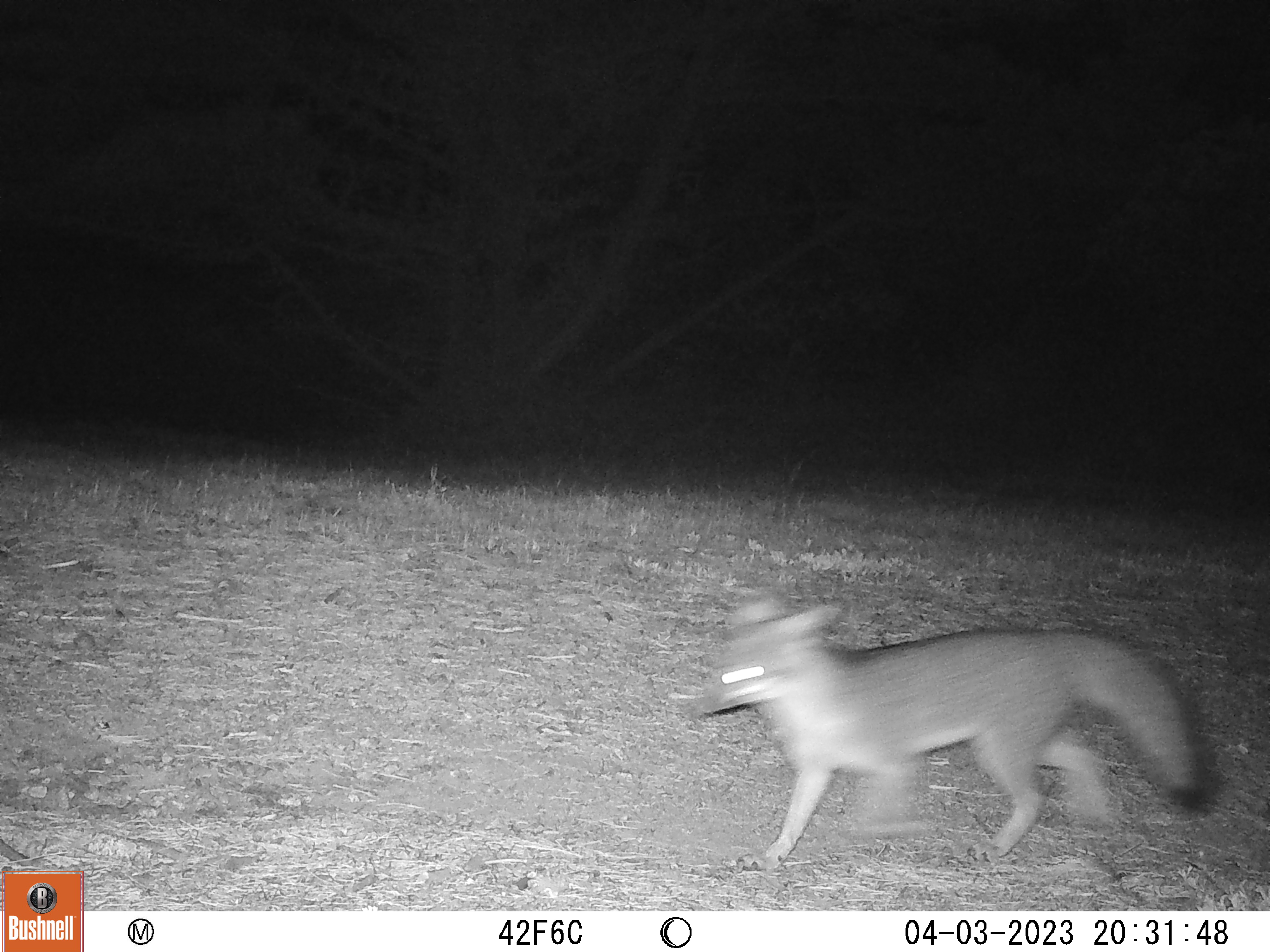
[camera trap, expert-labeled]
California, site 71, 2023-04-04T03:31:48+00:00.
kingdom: Animalia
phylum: Chordata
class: Mammalia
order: Carnivora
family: Canidae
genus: Urocyon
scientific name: Urocyon cinereoargenteus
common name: gray fox